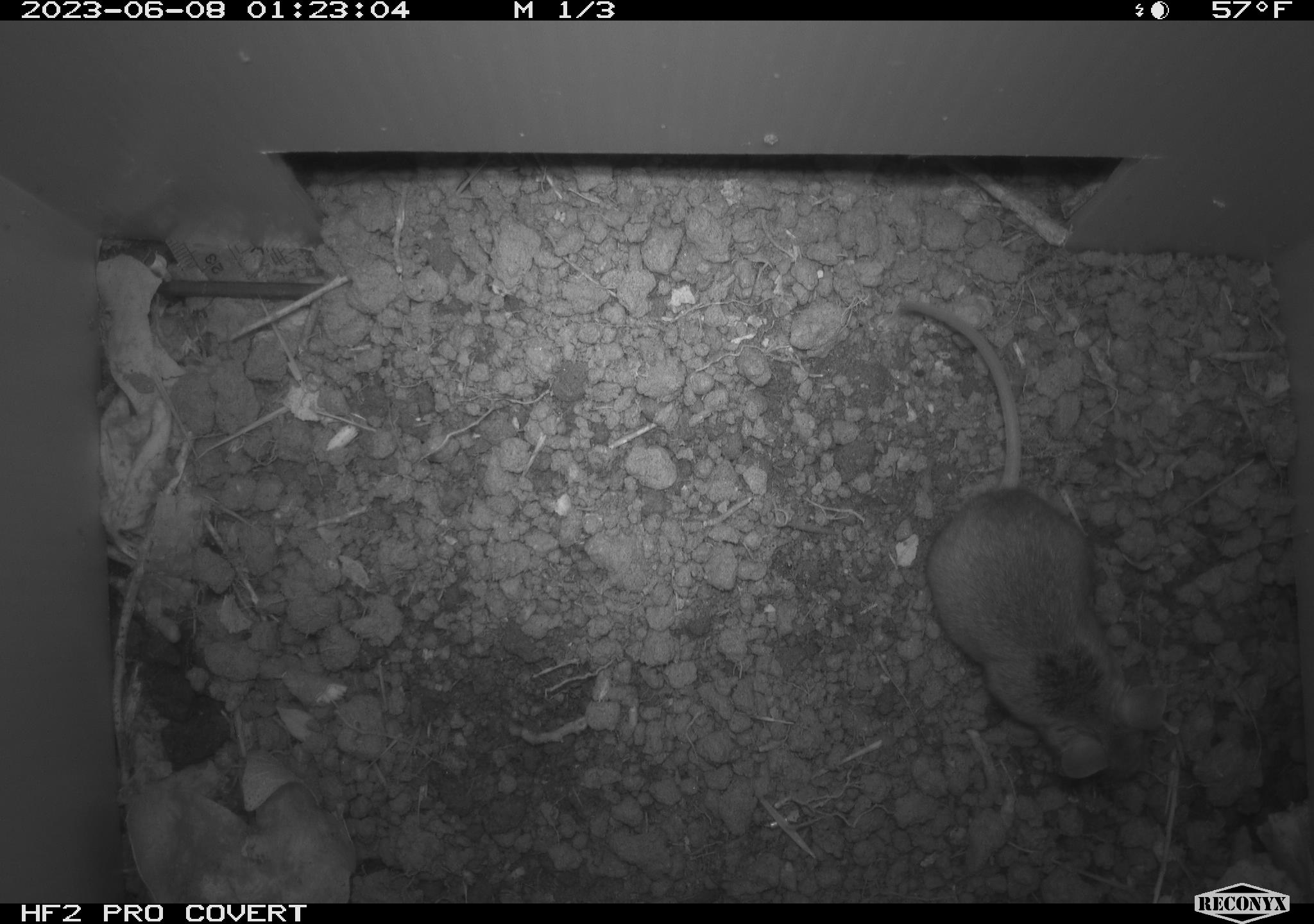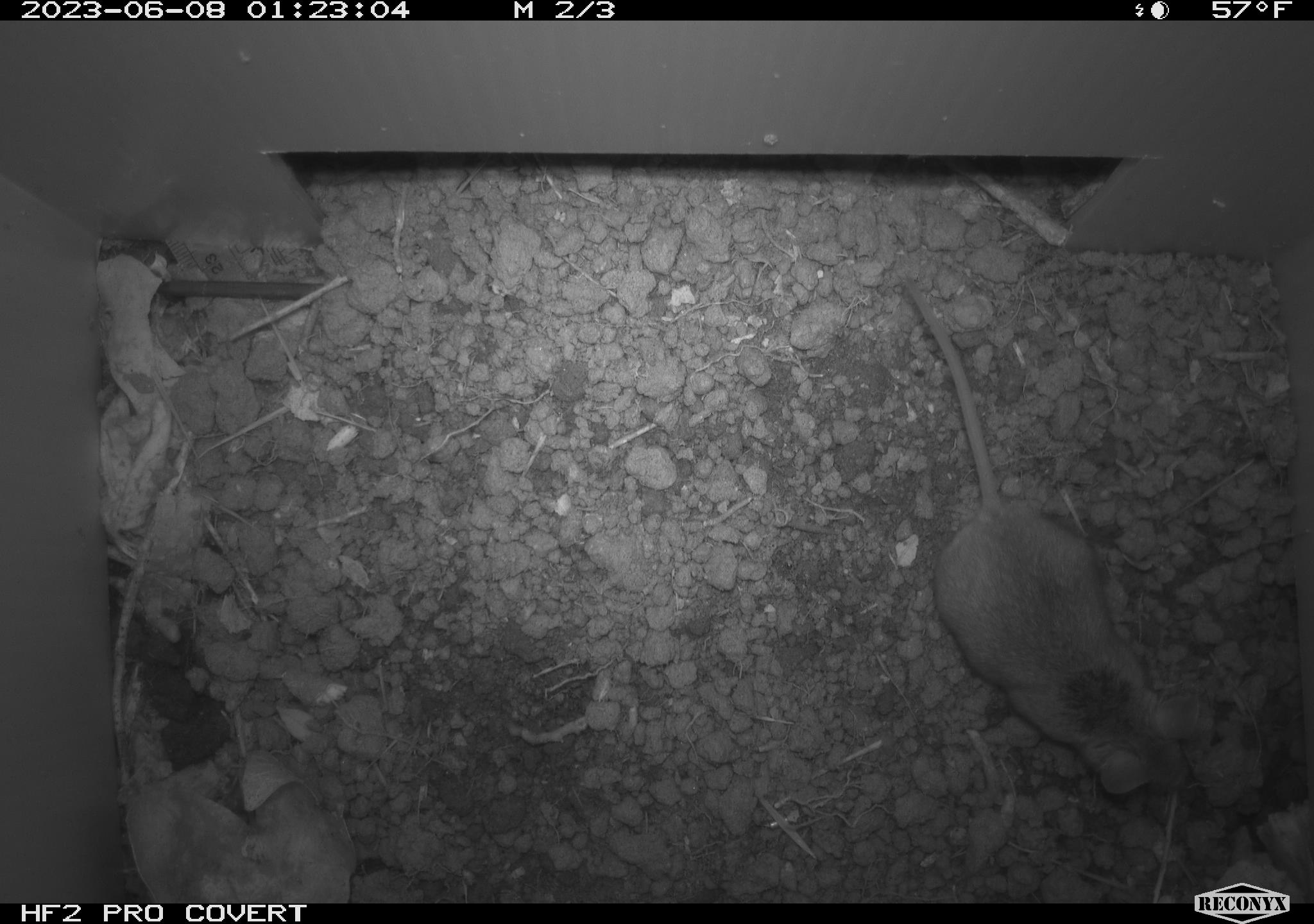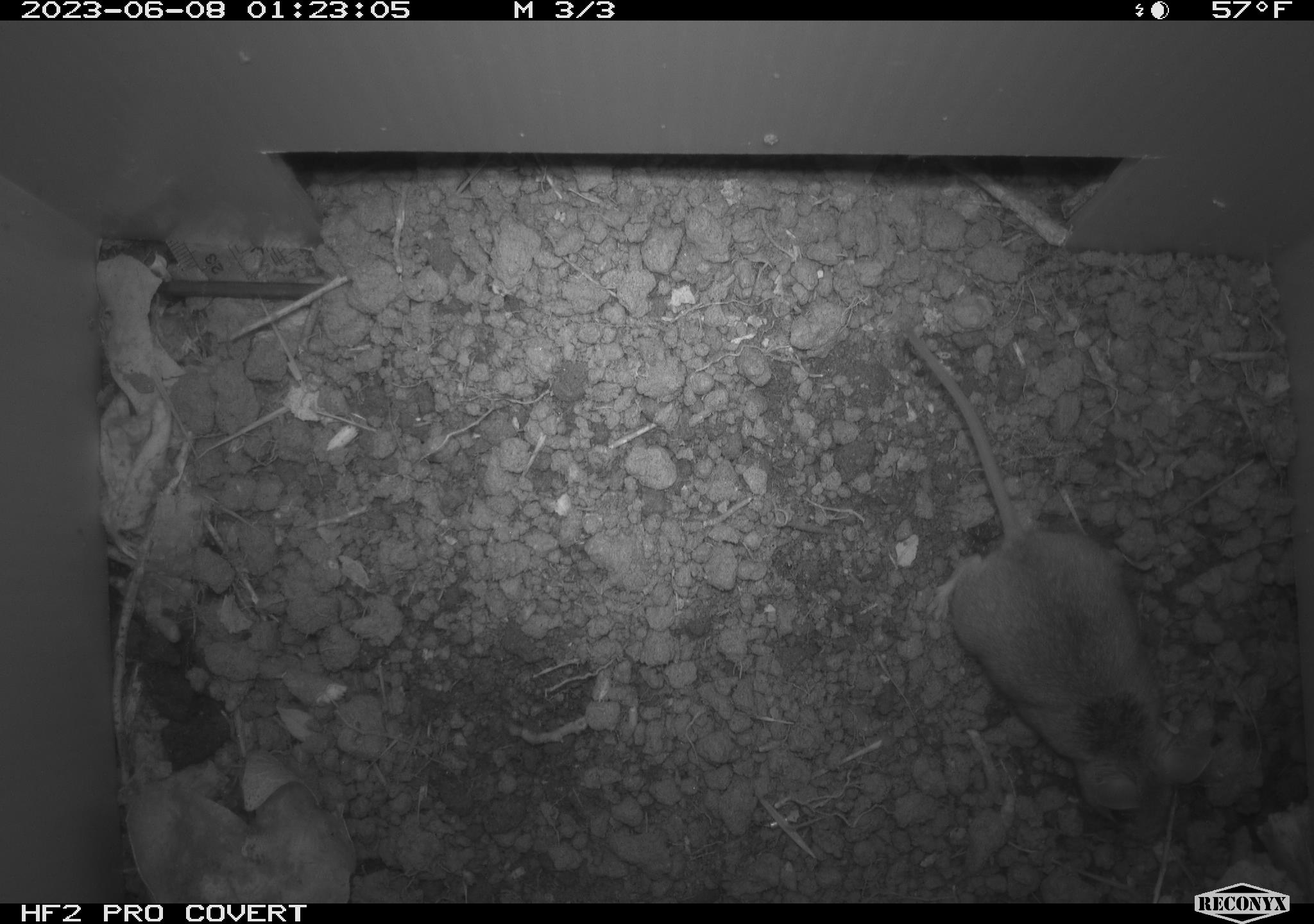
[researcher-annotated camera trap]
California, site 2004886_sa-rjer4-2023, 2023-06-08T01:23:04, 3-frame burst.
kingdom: Animalia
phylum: Chordata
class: Mammalia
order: Rodentia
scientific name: Rodentia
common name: mouse species